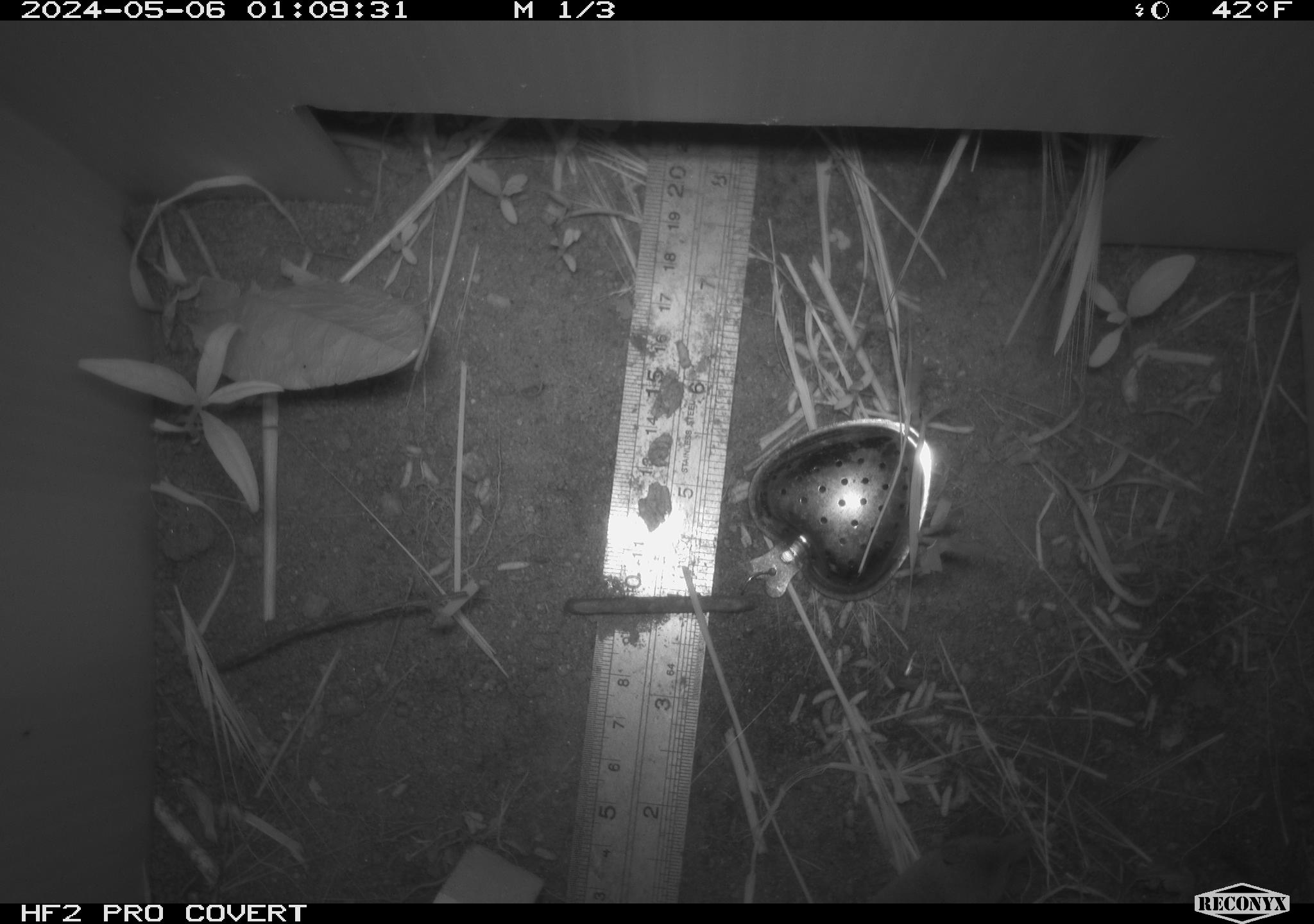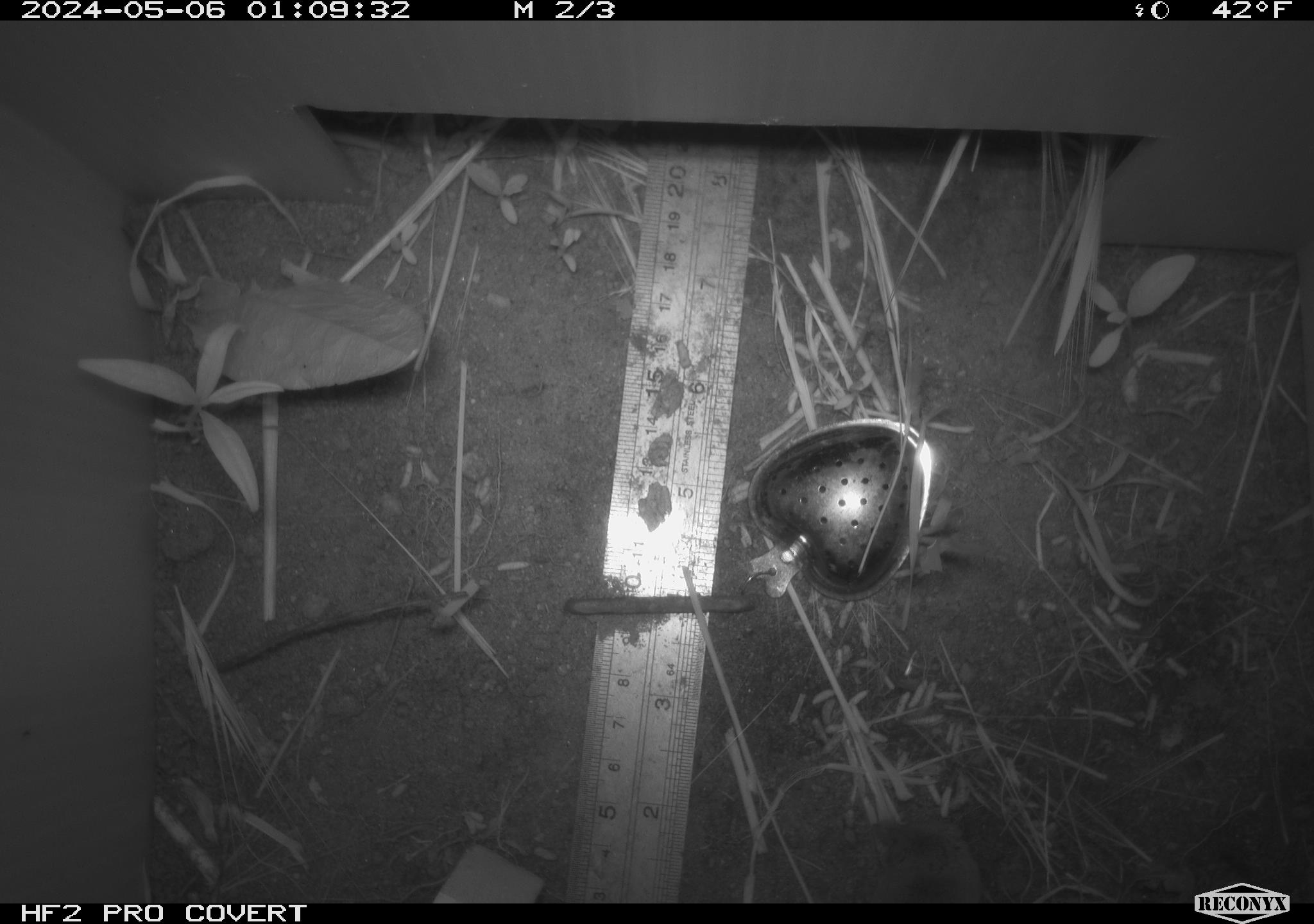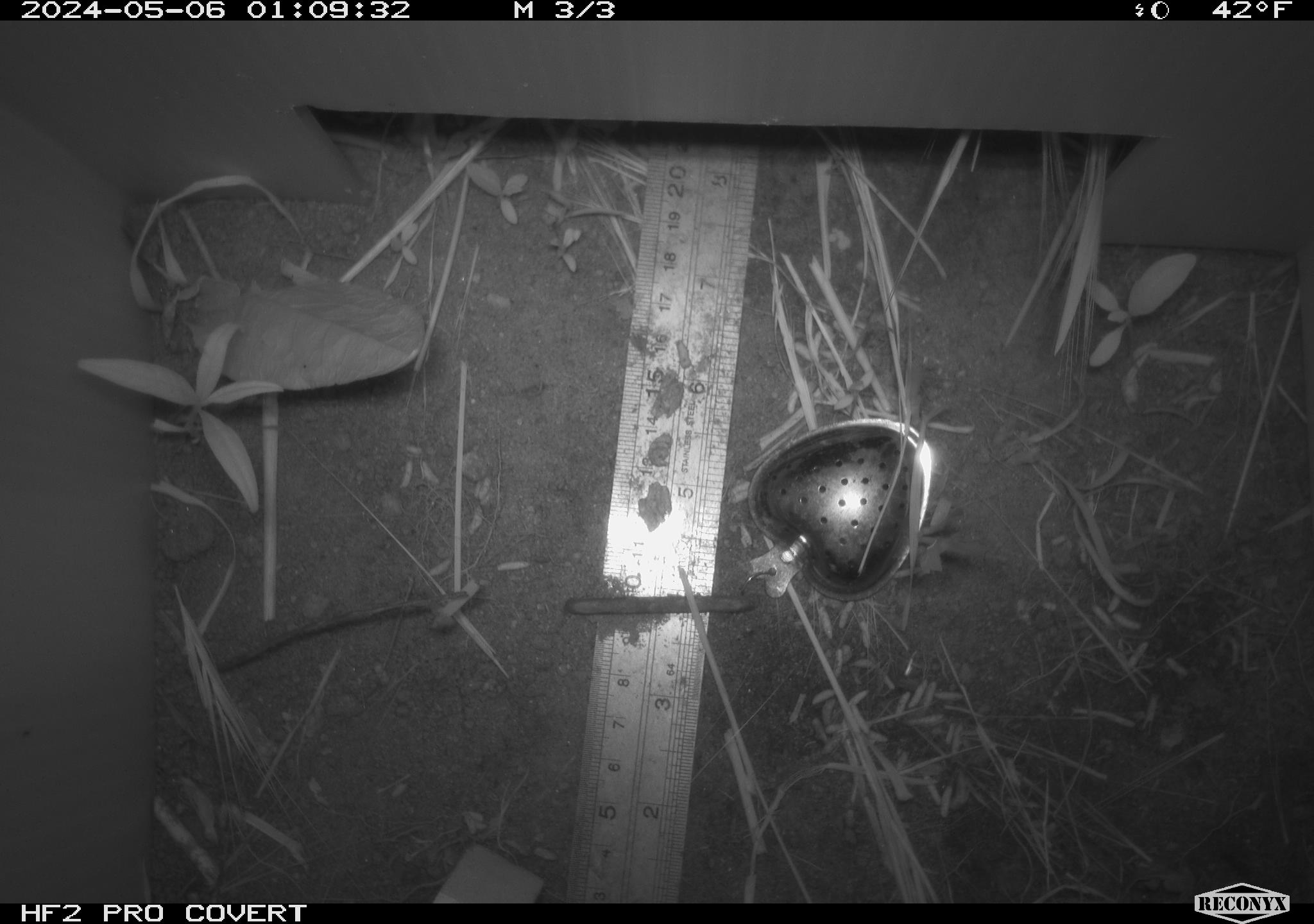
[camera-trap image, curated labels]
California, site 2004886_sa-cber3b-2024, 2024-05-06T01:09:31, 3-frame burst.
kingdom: Animalia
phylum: Chordata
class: Mammalia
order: Rodentia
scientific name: Rodentia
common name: mouse species